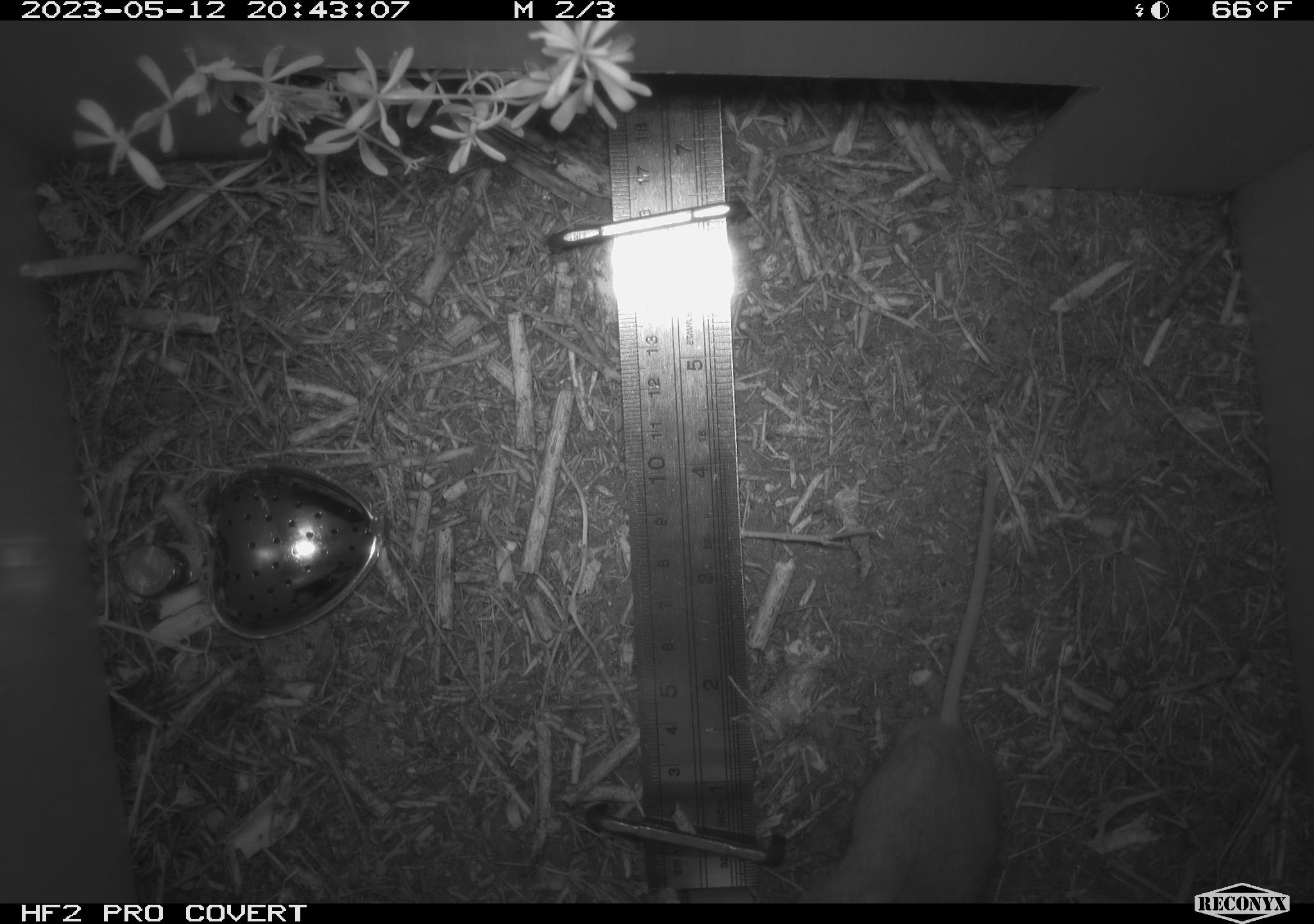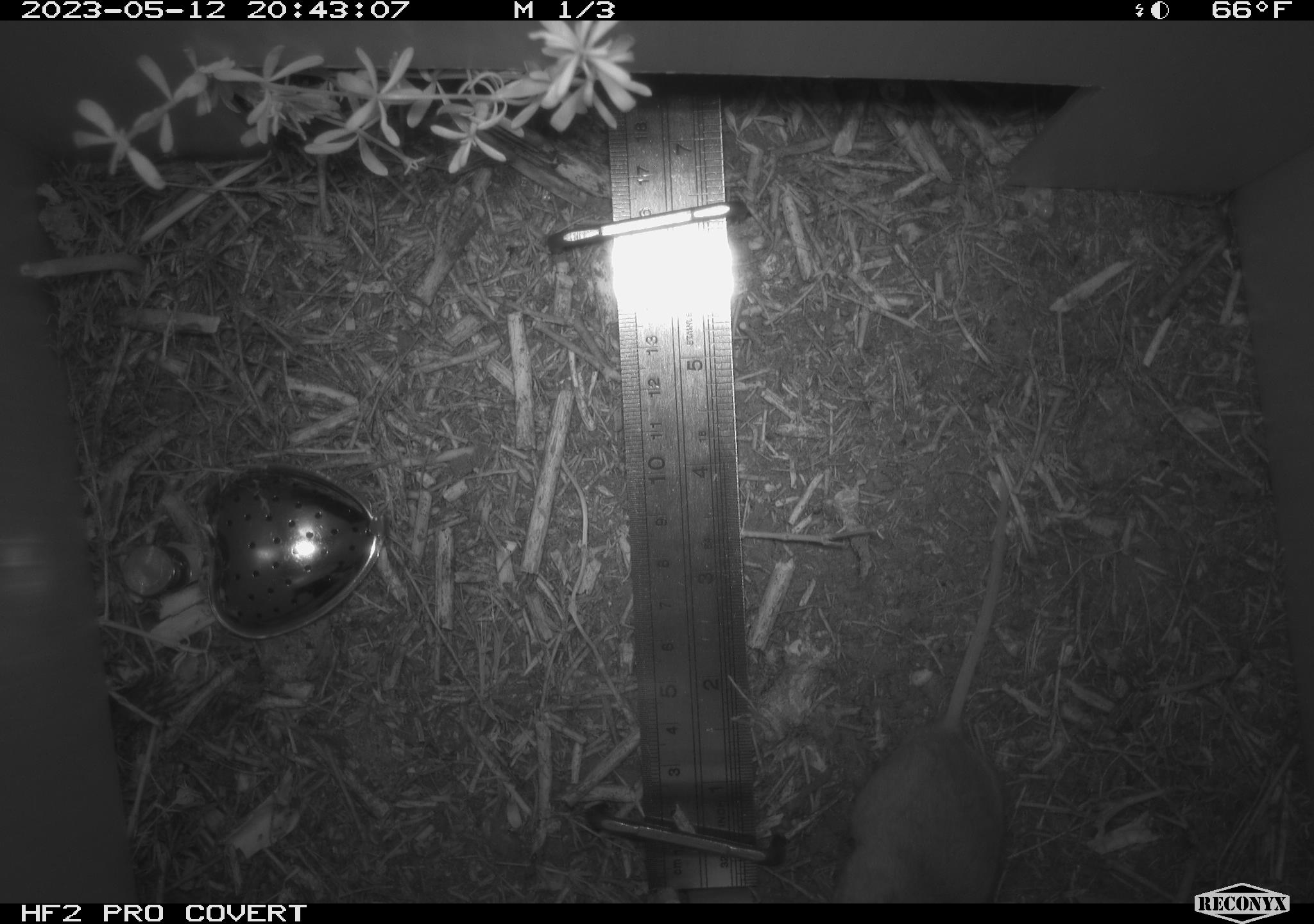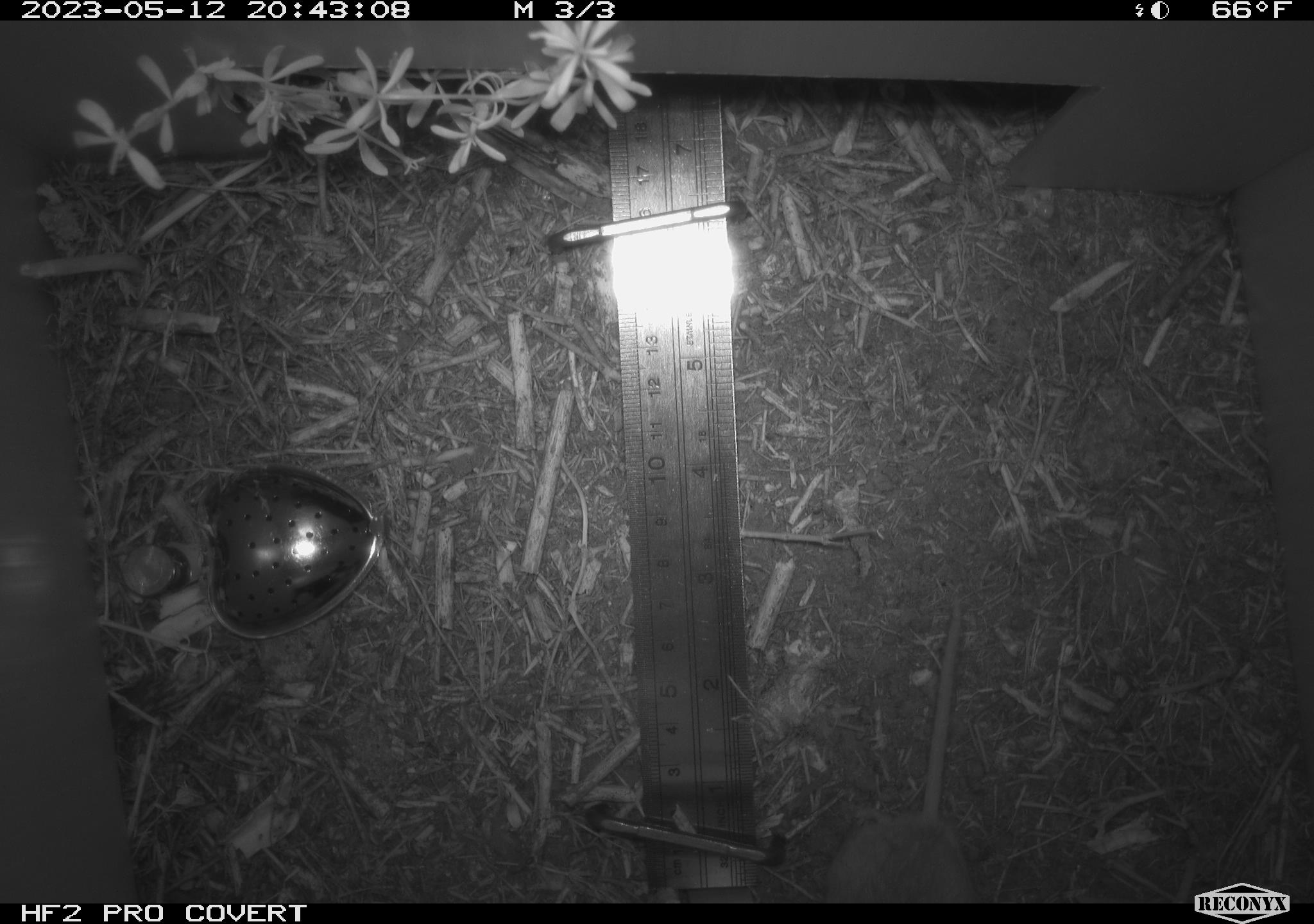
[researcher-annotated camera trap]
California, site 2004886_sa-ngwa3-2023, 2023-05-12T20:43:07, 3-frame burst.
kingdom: Animalia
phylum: Chordata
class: Mammalia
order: Rodentia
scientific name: Rodentia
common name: mouse species